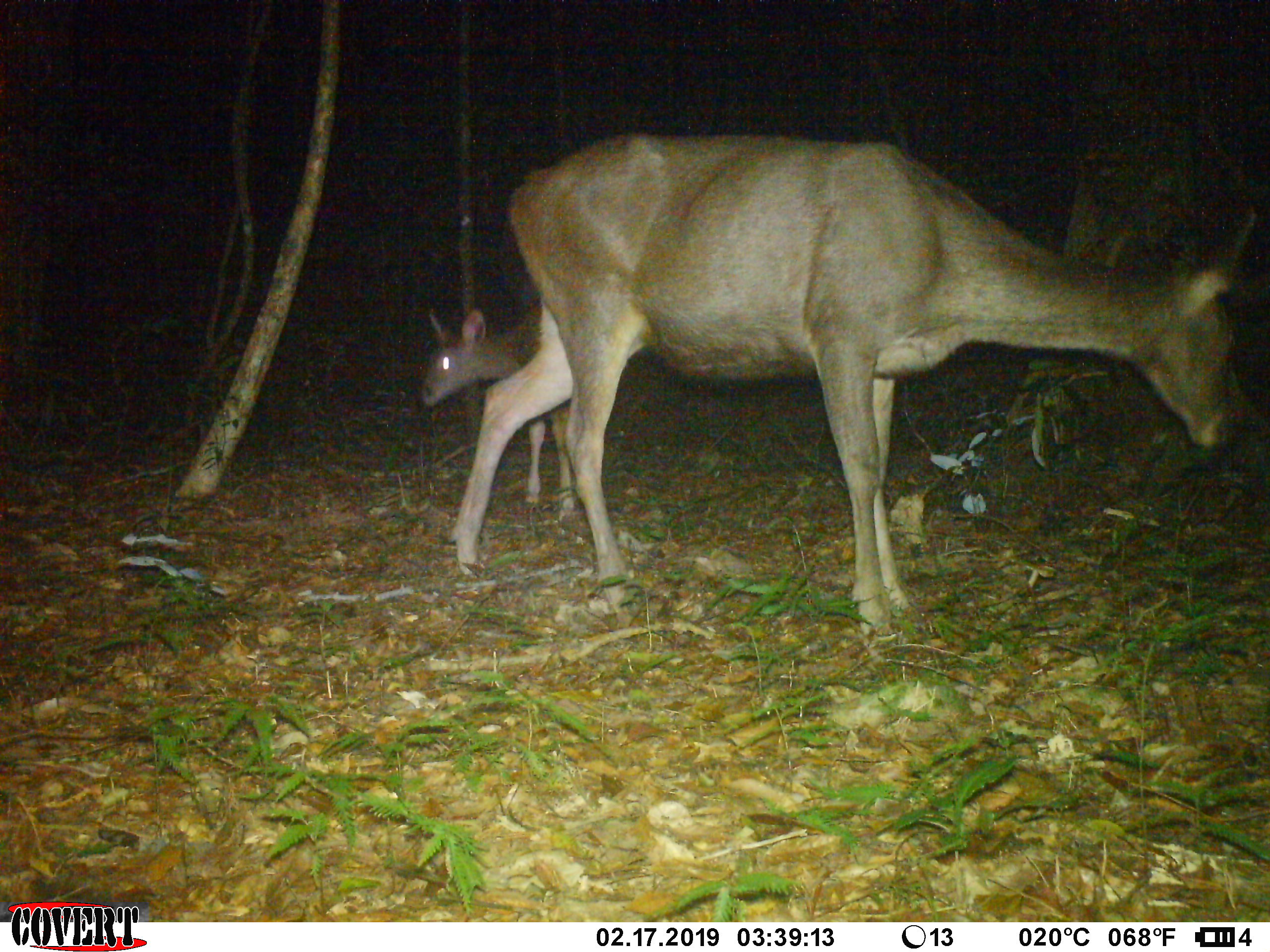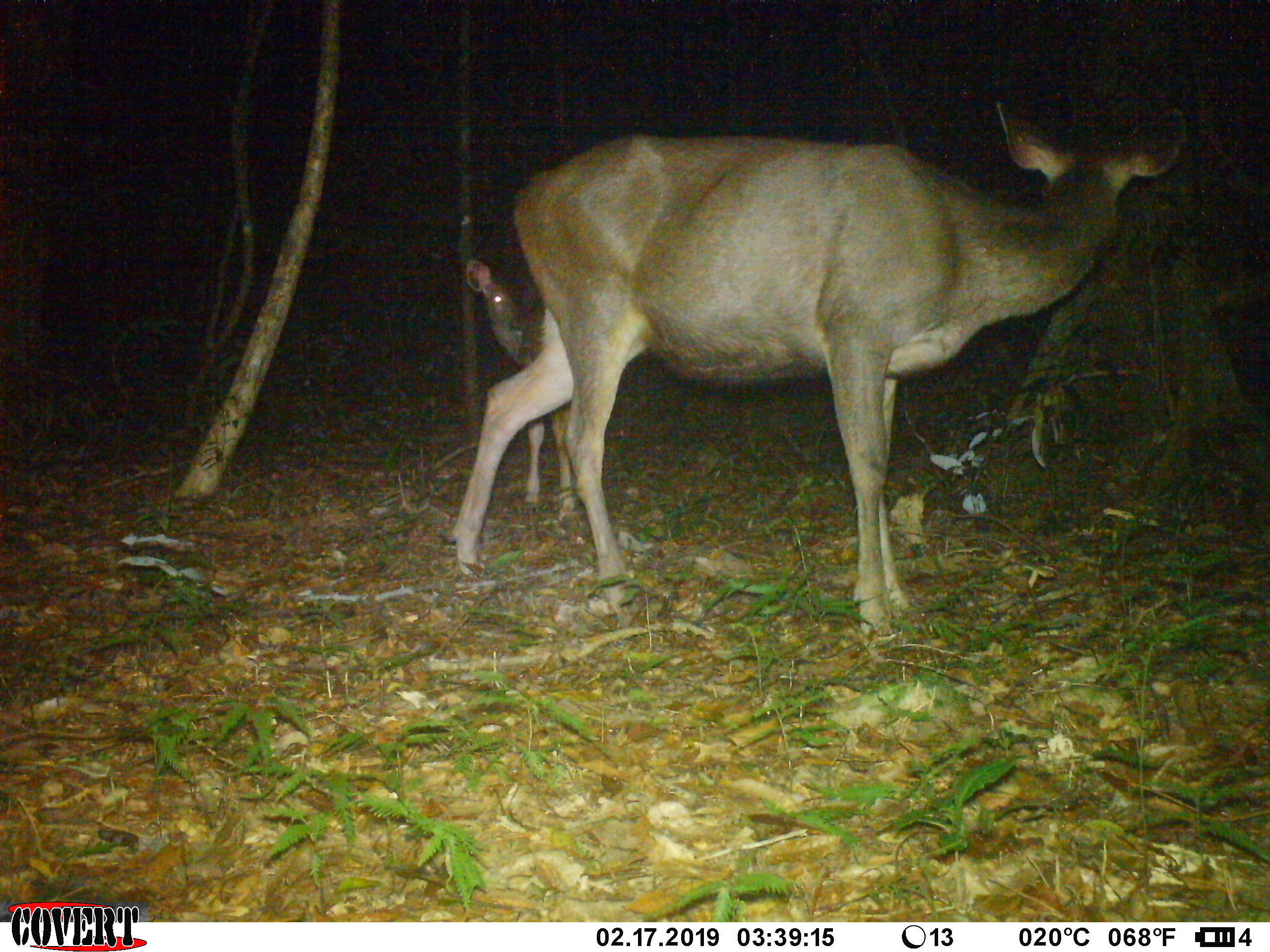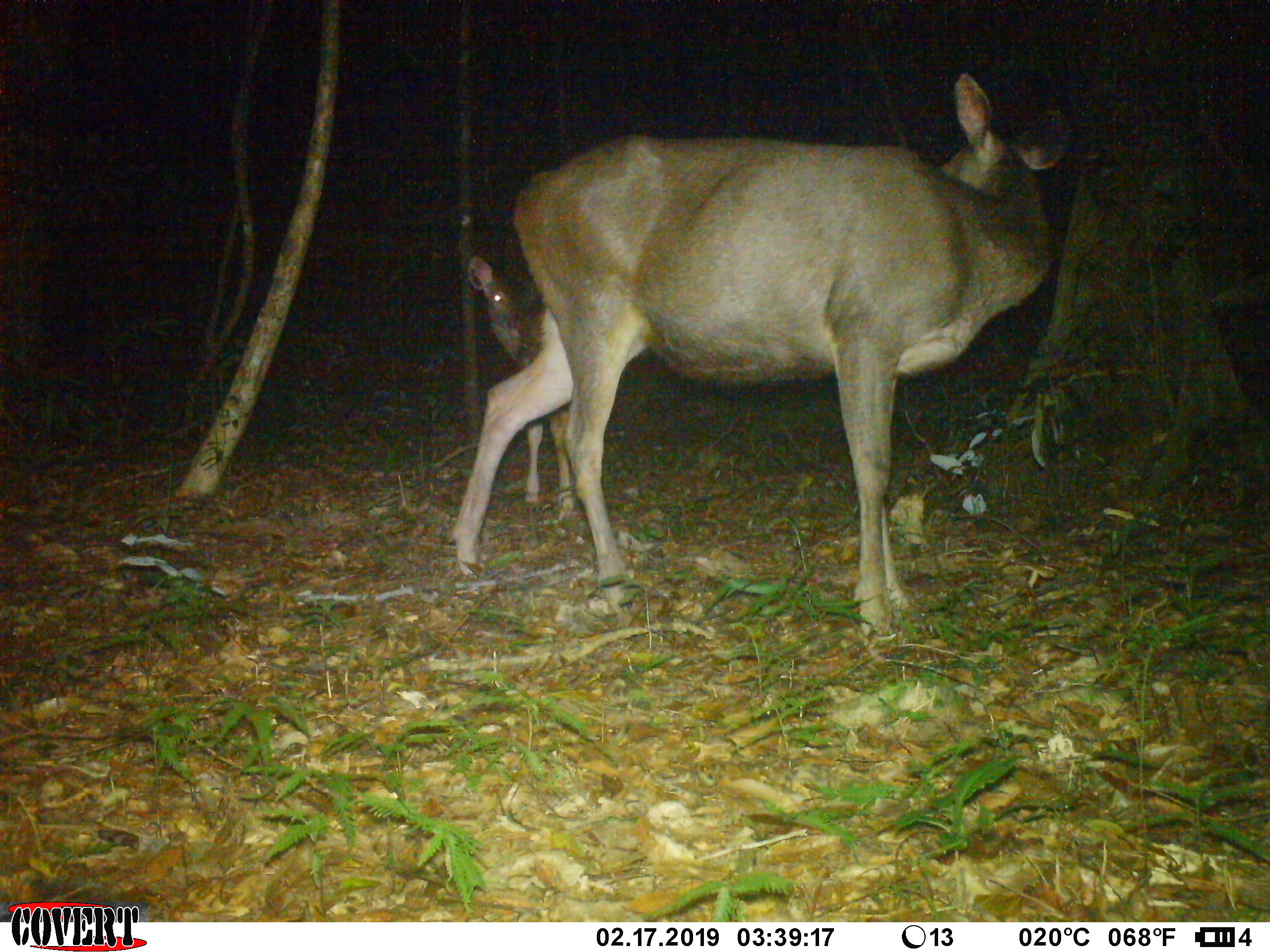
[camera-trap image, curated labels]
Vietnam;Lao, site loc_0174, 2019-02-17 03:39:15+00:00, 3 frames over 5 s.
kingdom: Animalia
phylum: Chordata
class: Mammalia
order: Artiodactyla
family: Cervidae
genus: Rusa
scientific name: Rusa unicolor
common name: sambar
Sambar (Rusa unicolor). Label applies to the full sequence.